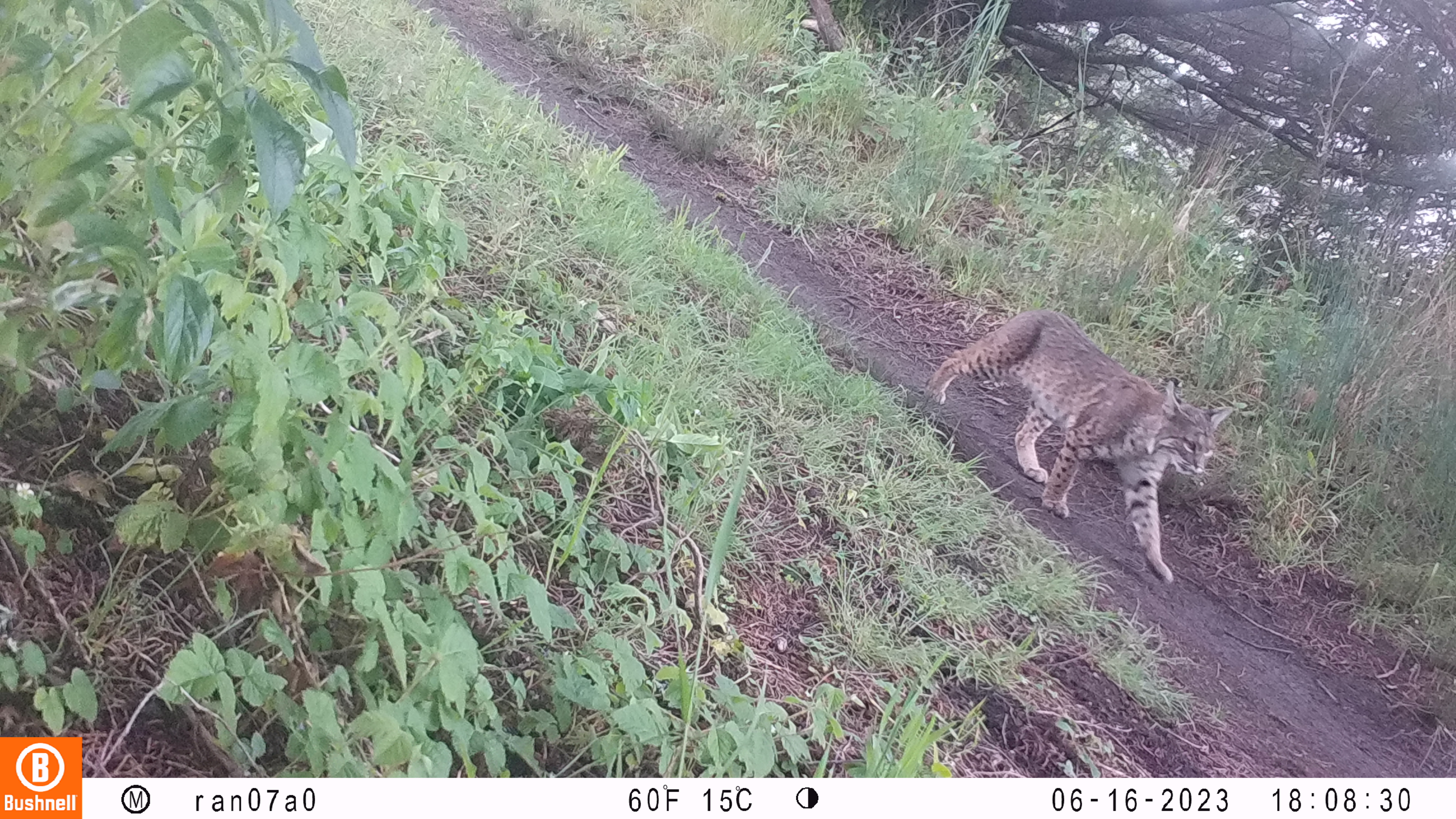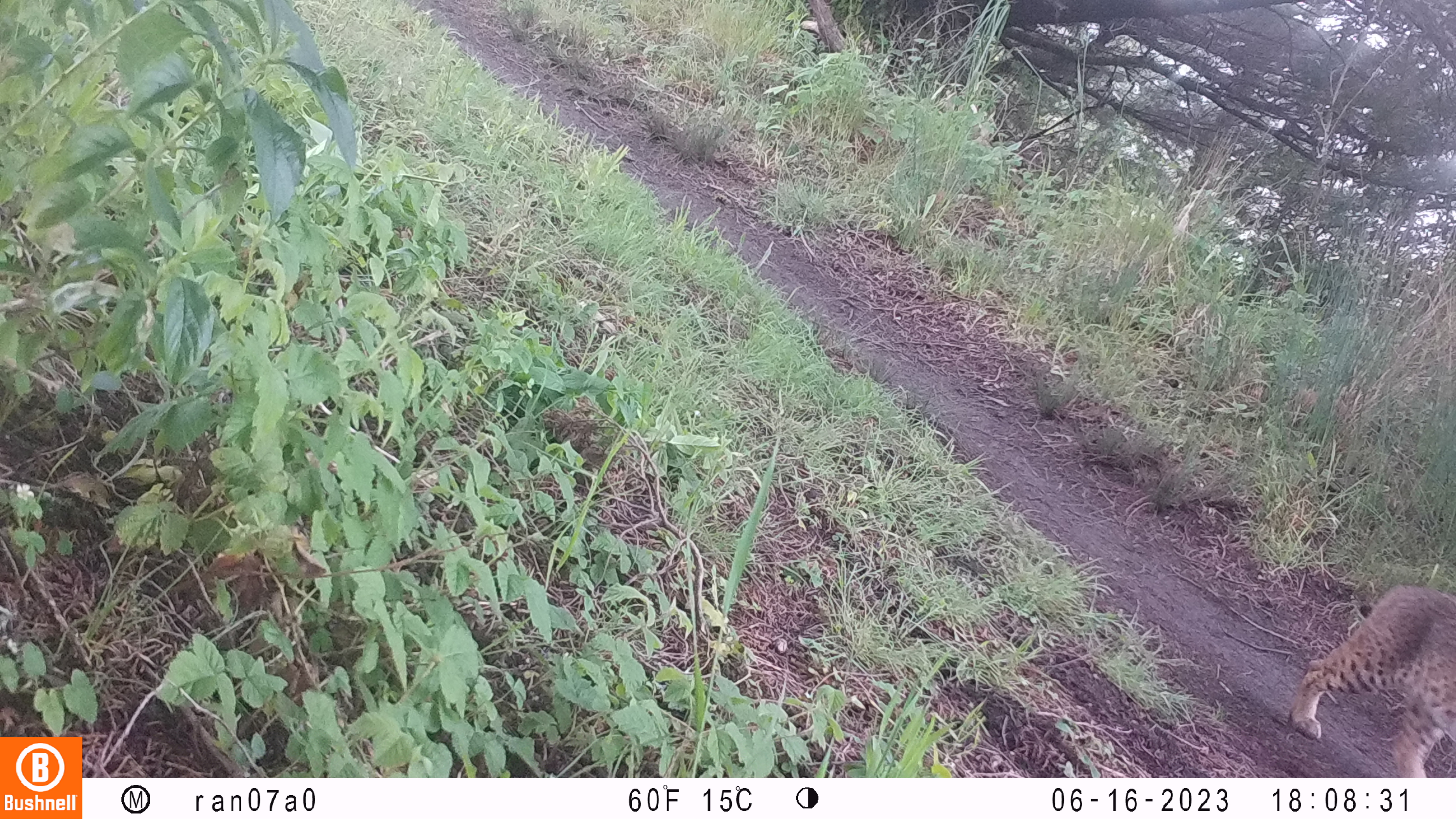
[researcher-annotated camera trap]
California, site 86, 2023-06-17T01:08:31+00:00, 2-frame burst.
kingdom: Animalia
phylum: Chordata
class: Mammalia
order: Carnivora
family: Felidae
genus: Lynx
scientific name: Lynx rufus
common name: bobcat